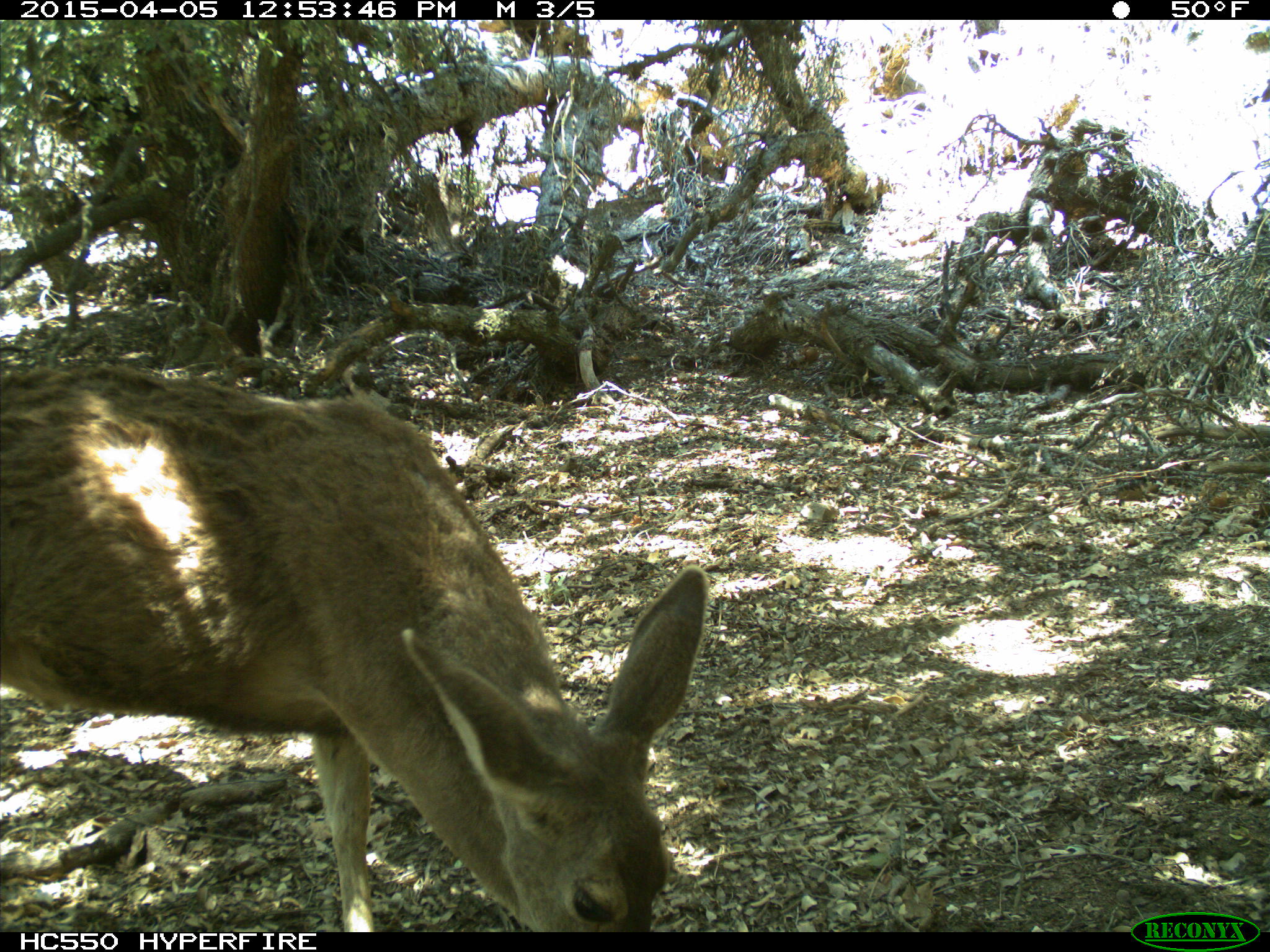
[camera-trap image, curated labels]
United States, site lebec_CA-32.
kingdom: Animalia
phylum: Chordata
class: Mammalia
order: Artiodactyla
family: Cervidae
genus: Odocoileus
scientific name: Odocoileus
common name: deer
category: unidentified deer